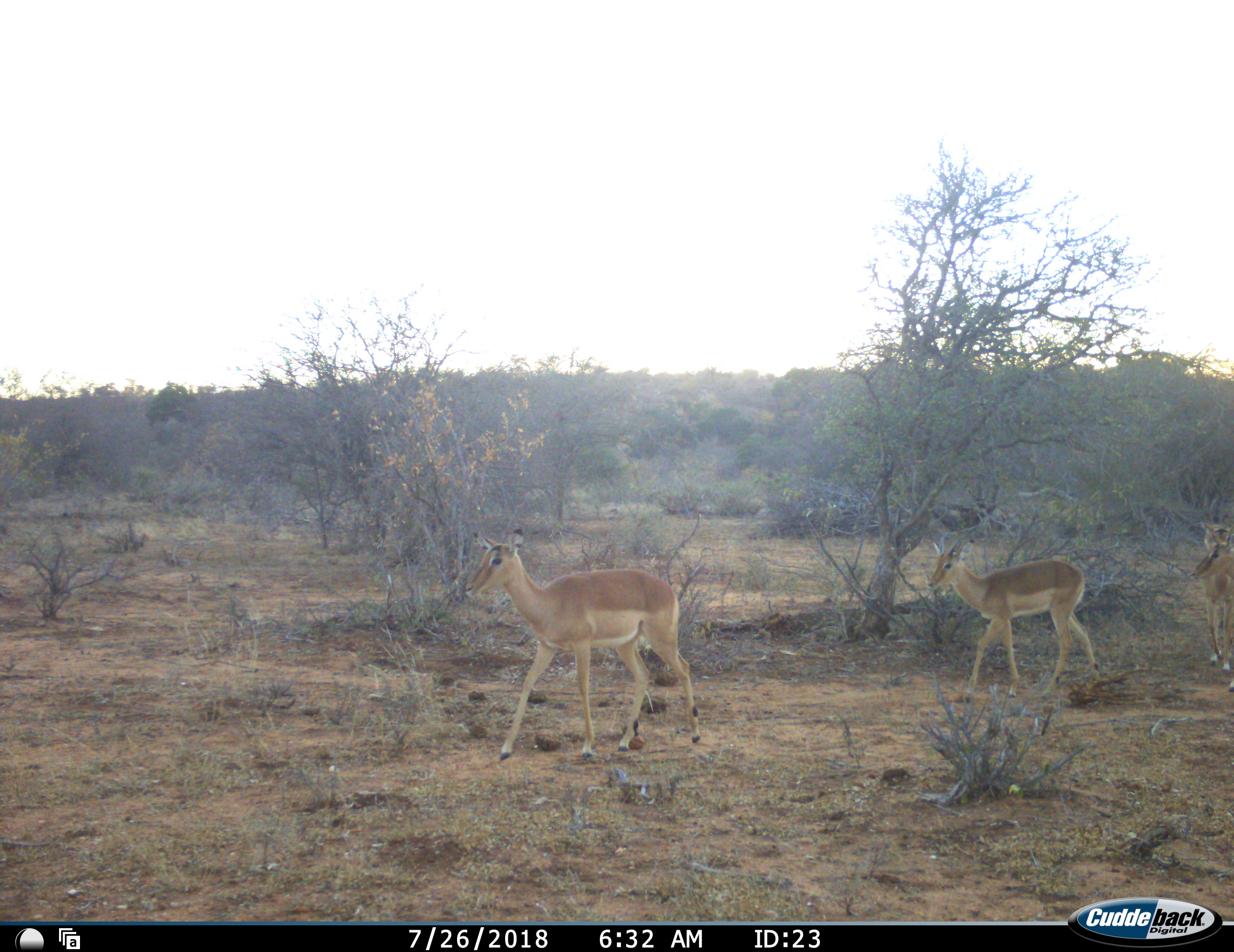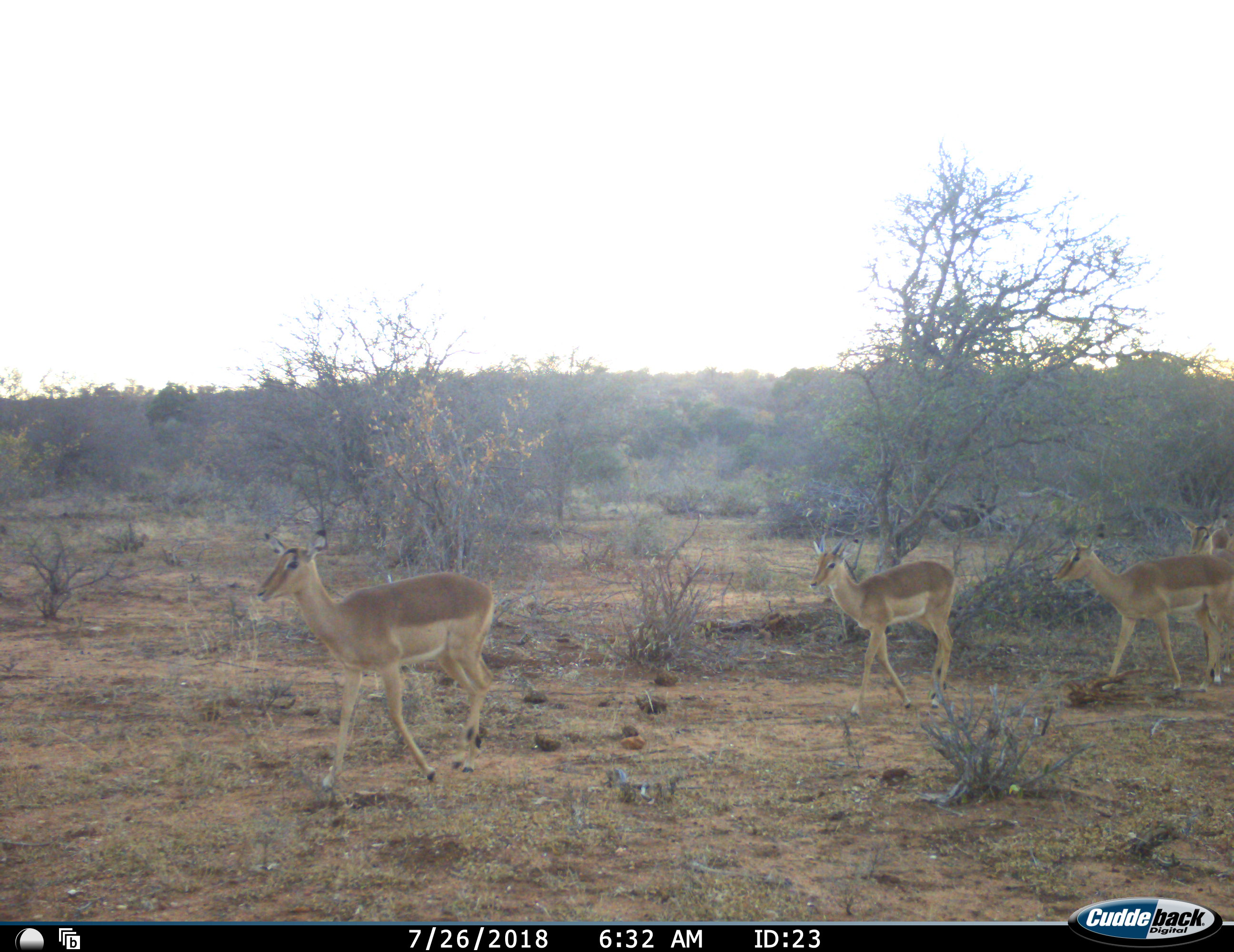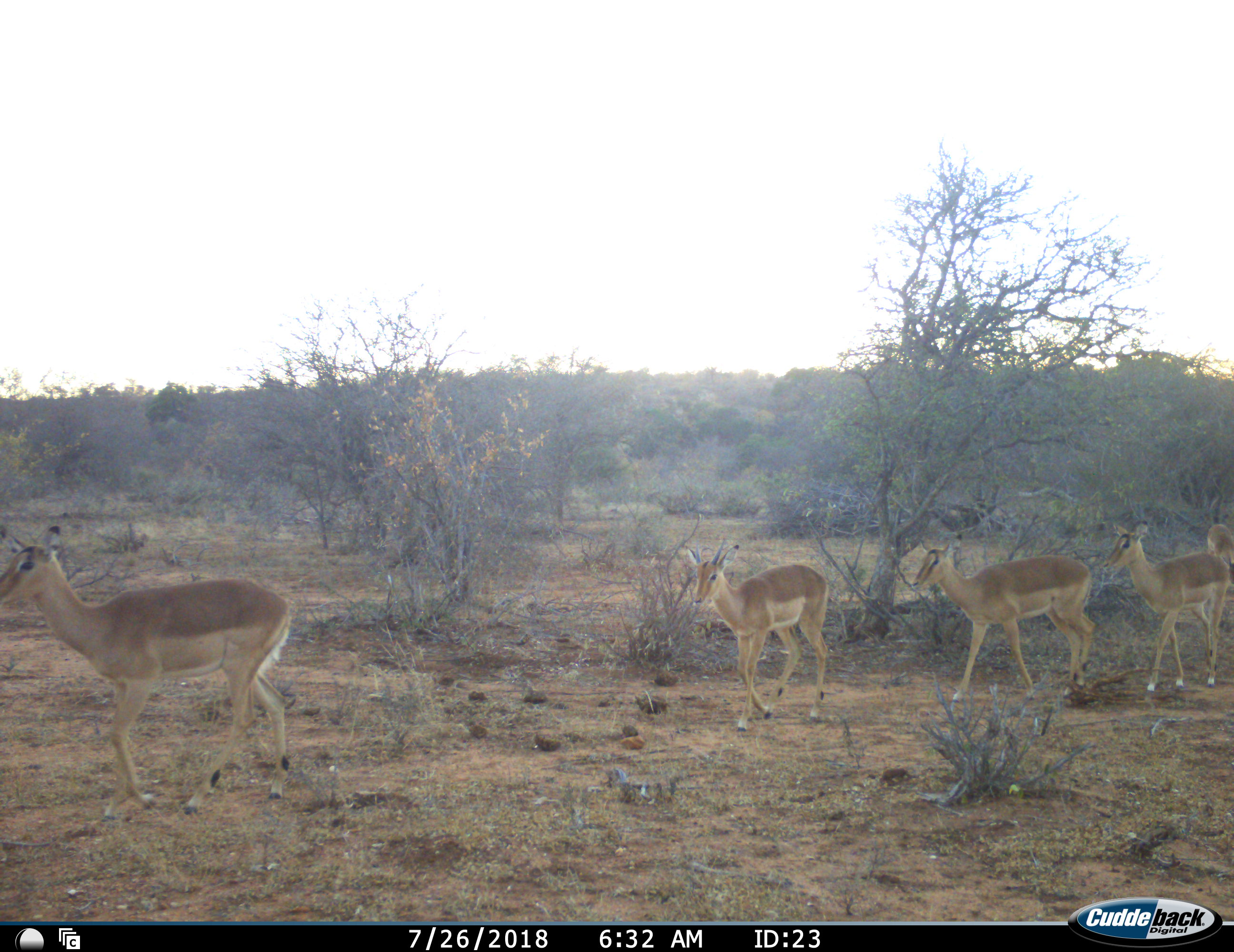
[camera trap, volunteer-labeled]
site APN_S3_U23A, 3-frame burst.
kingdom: Animalia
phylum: Chordata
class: Mammalia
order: Artiodactyla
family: Bovidae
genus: Aepyceros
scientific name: Aepyceros melampus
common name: impala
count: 5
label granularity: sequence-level